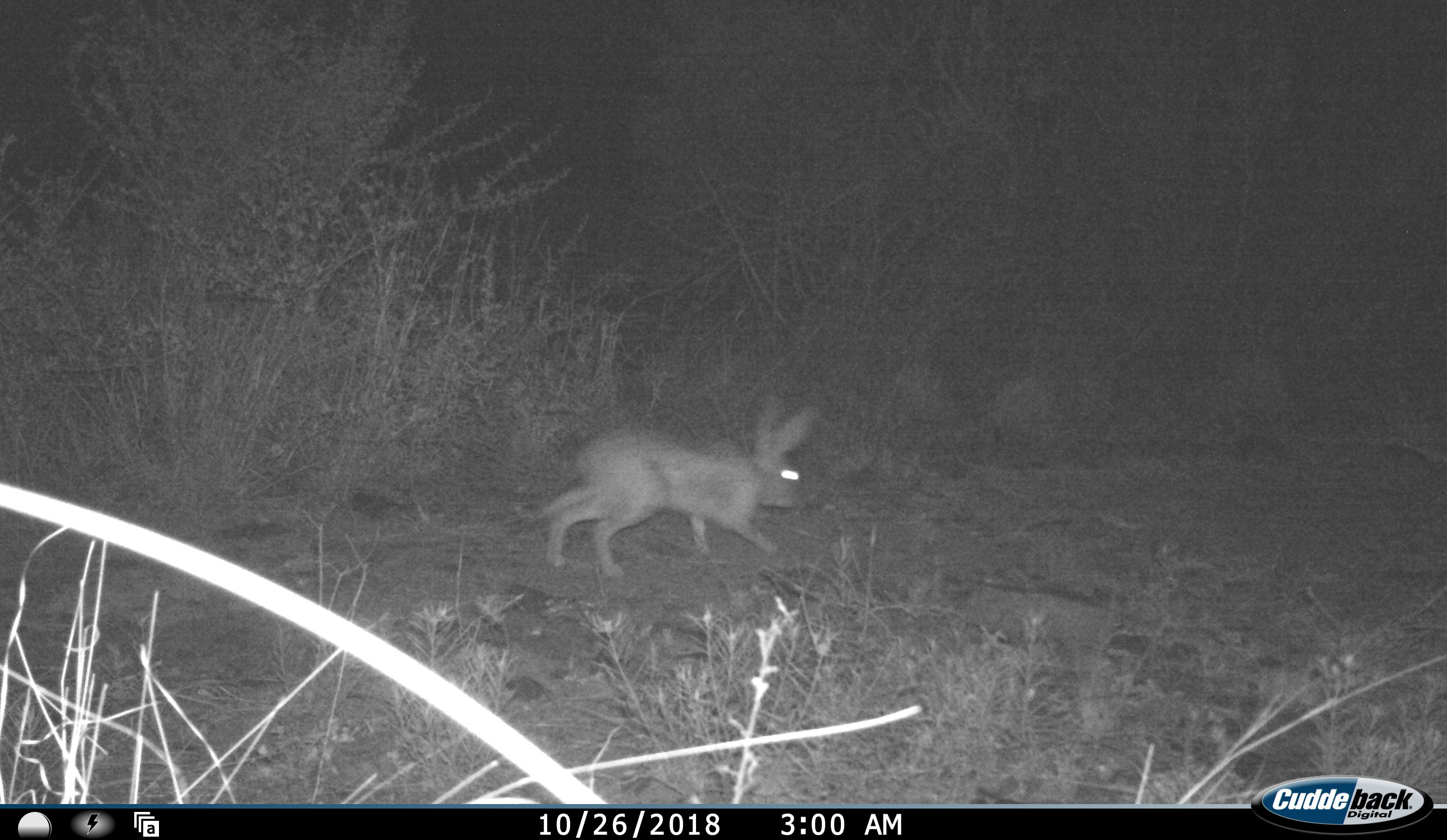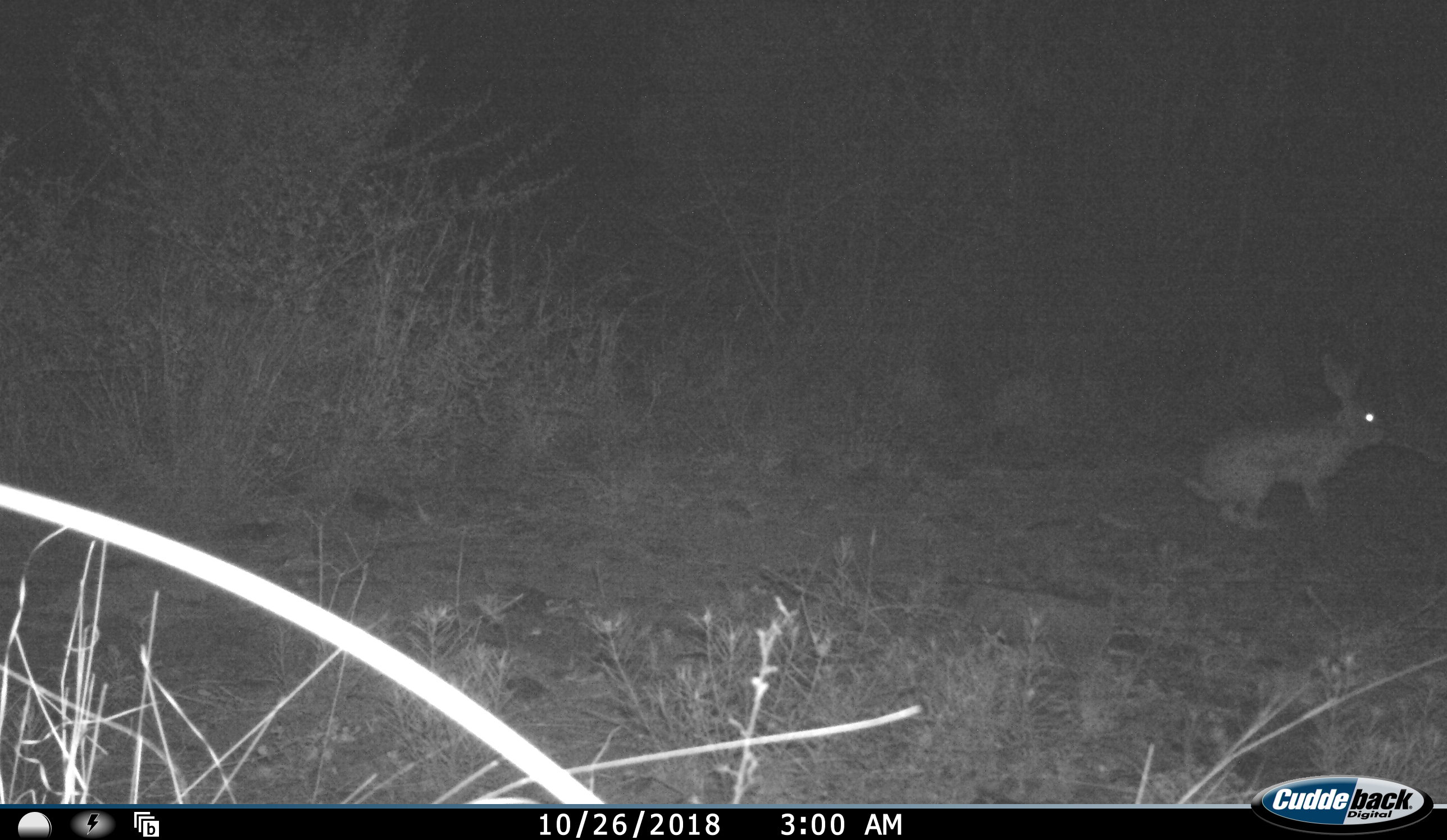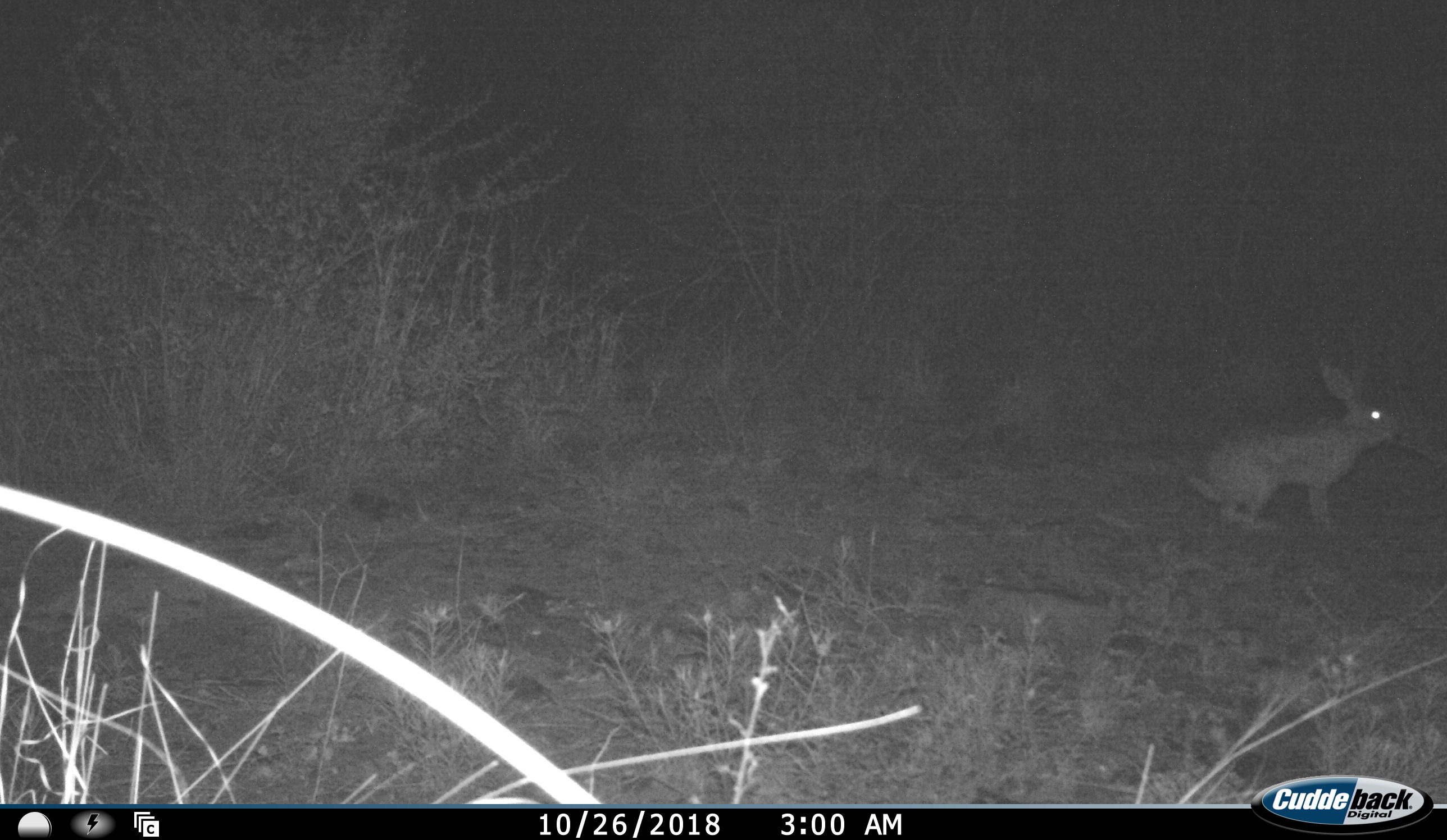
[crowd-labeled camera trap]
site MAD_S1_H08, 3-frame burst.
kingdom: Animalia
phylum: Chordata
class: Mammalia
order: Lagomorpha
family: Leporidae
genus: Lepus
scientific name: Lepus capensis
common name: cape hare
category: harecape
Harecape (cape hare) (Lepus capensis), count 1. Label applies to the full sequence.